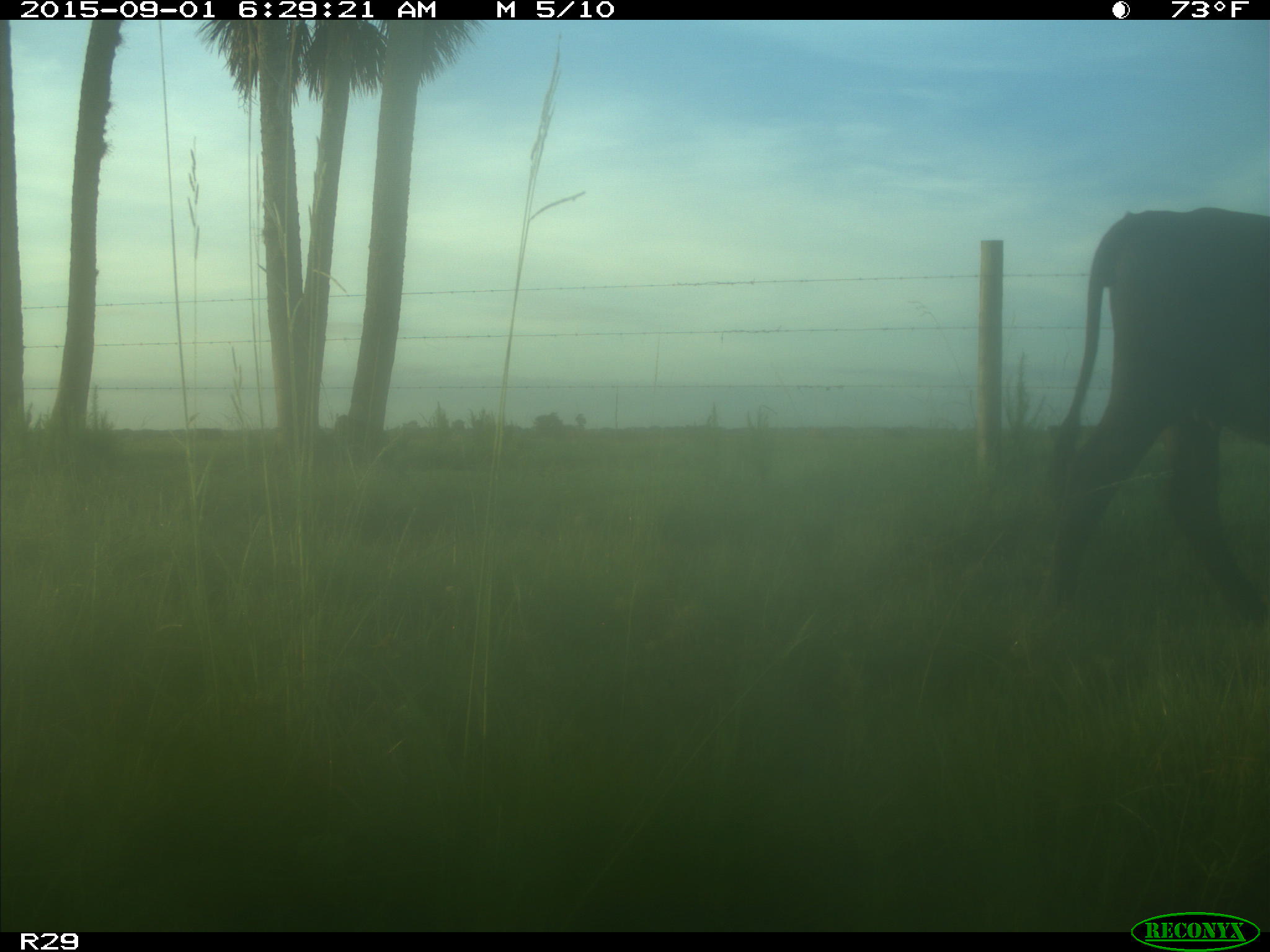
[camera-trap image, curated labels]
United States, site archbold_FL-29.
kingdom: Animalia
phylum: Chordata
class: Mammalia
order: Artiodactyla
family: Bovidae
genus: Bos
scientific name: Bos taurus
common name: domestic cow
Bos taurus (domestic cow).